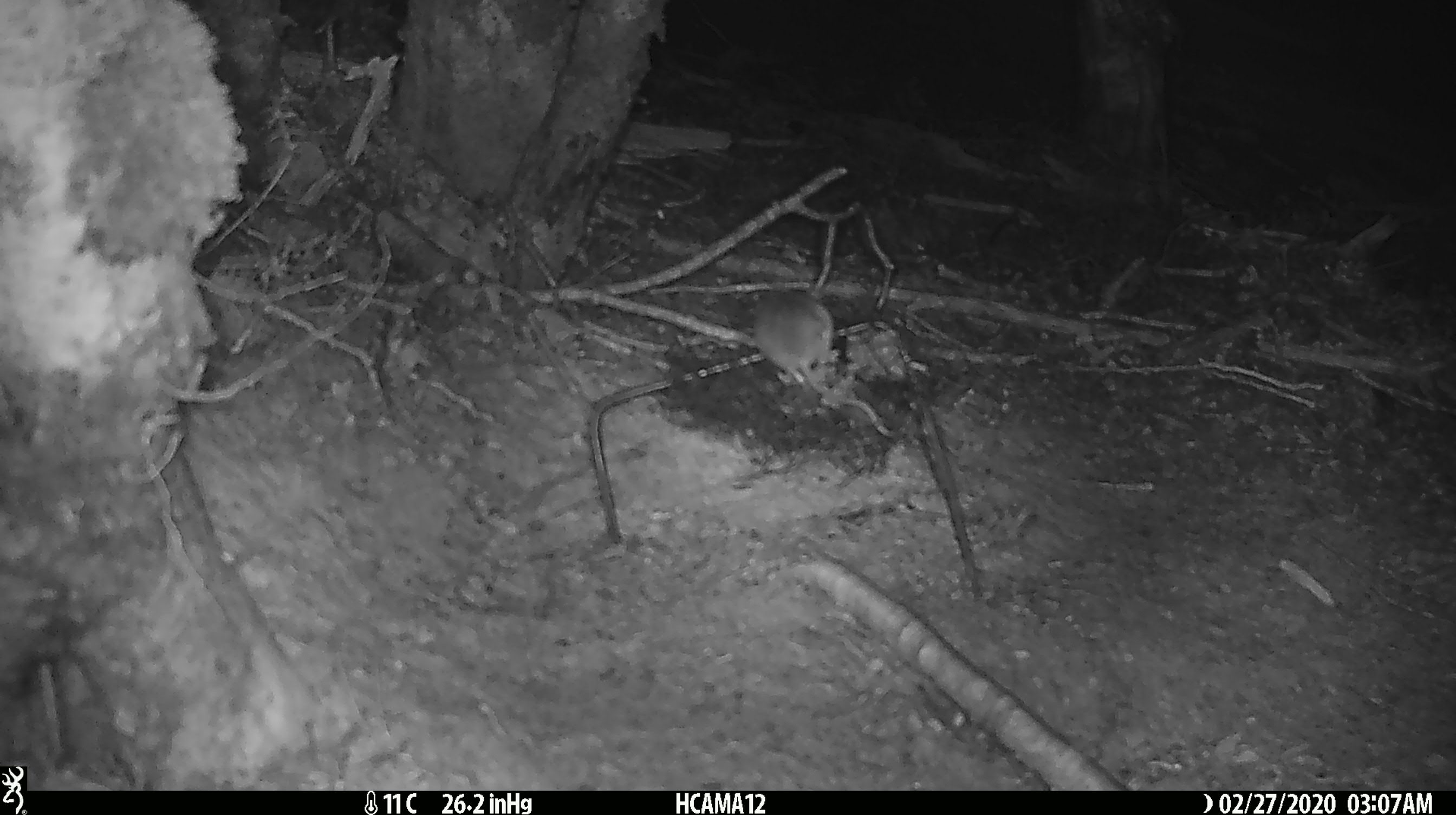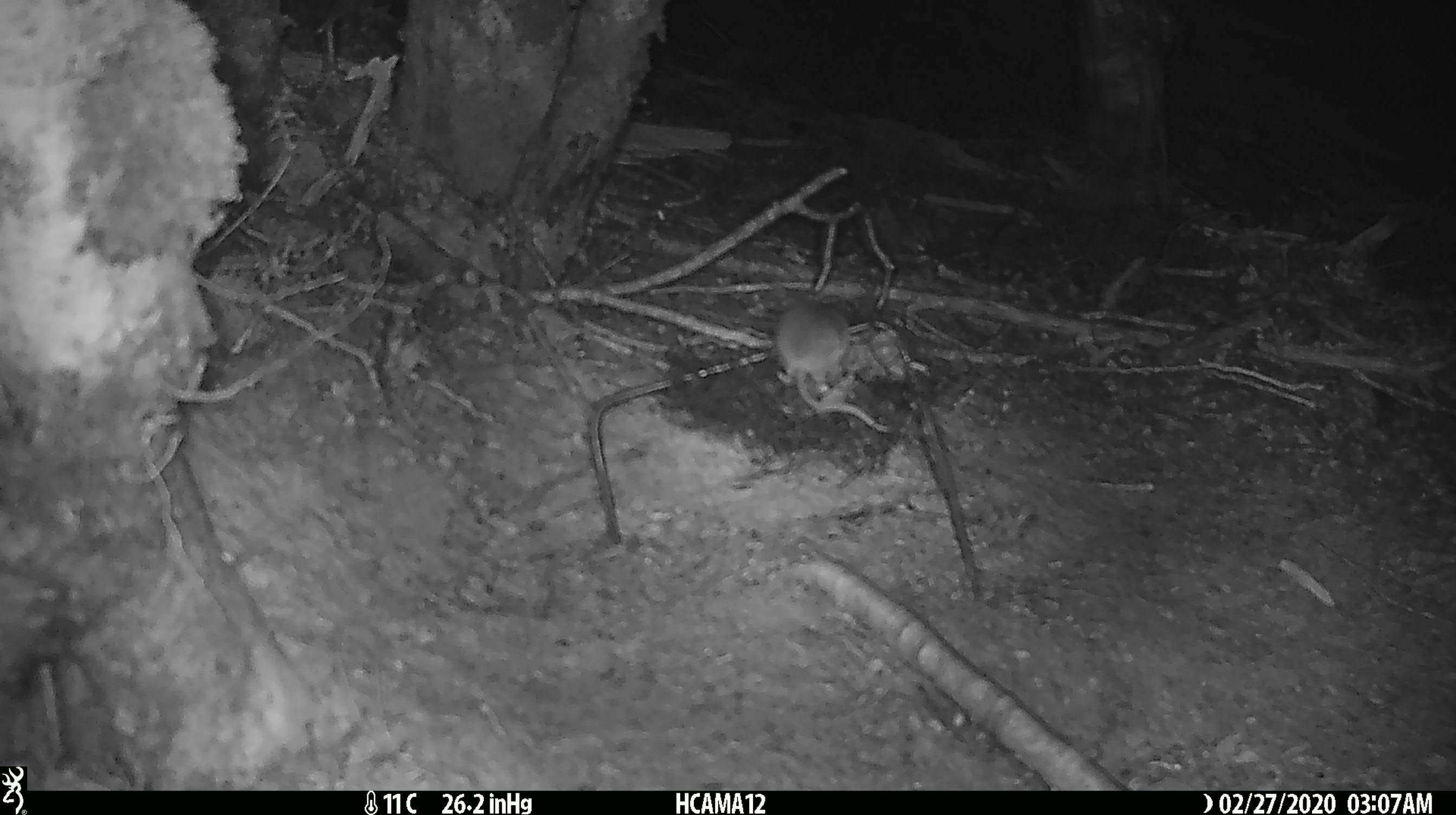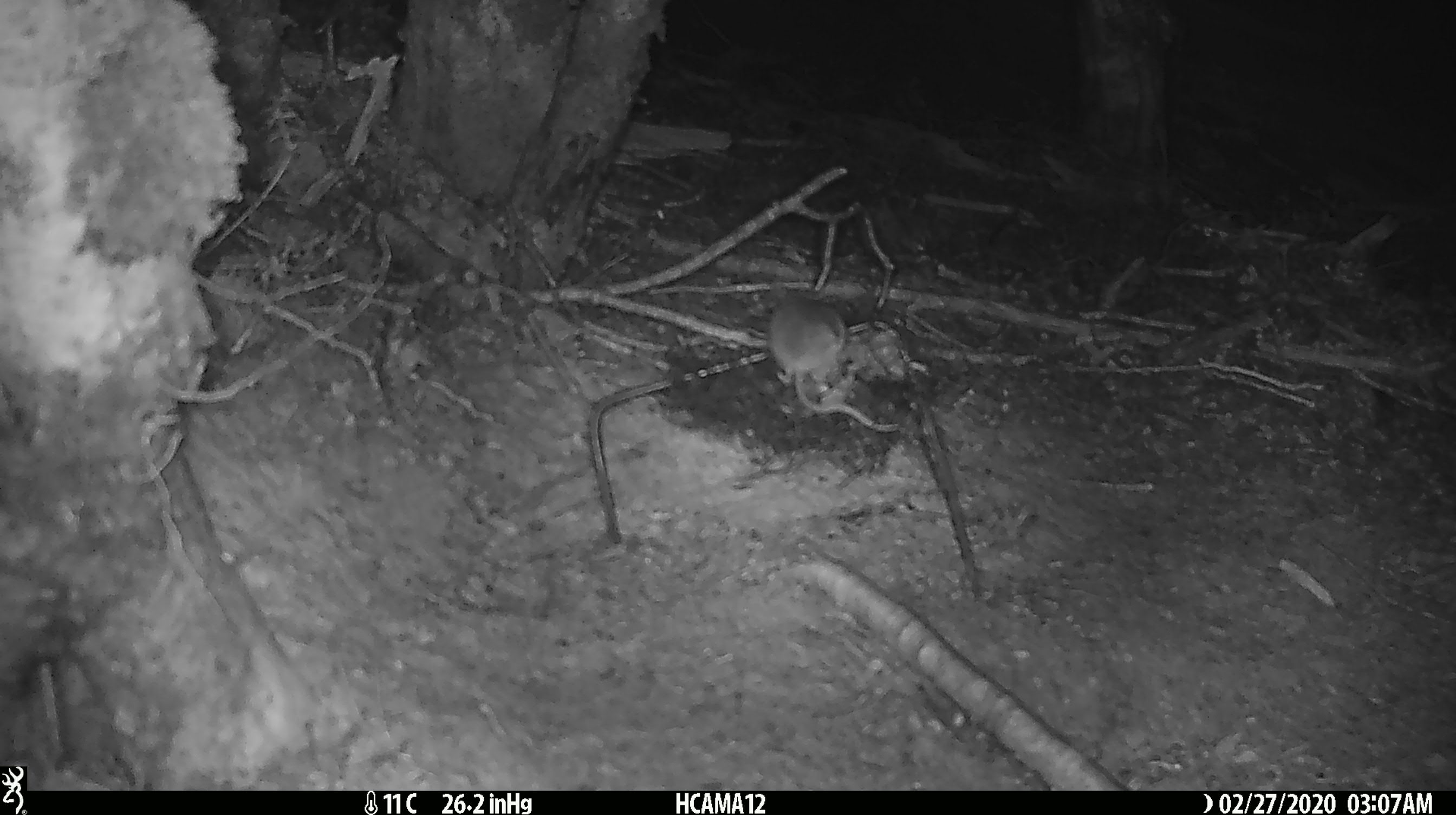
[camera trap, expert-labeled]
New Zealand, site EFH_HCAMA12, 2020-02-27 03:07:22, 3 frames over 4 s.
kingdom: Animalia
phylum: Chordata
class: Mammalia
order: Rodentia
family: Muridae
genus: Mus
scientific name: Mus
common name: mouse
Mouse (Mus).